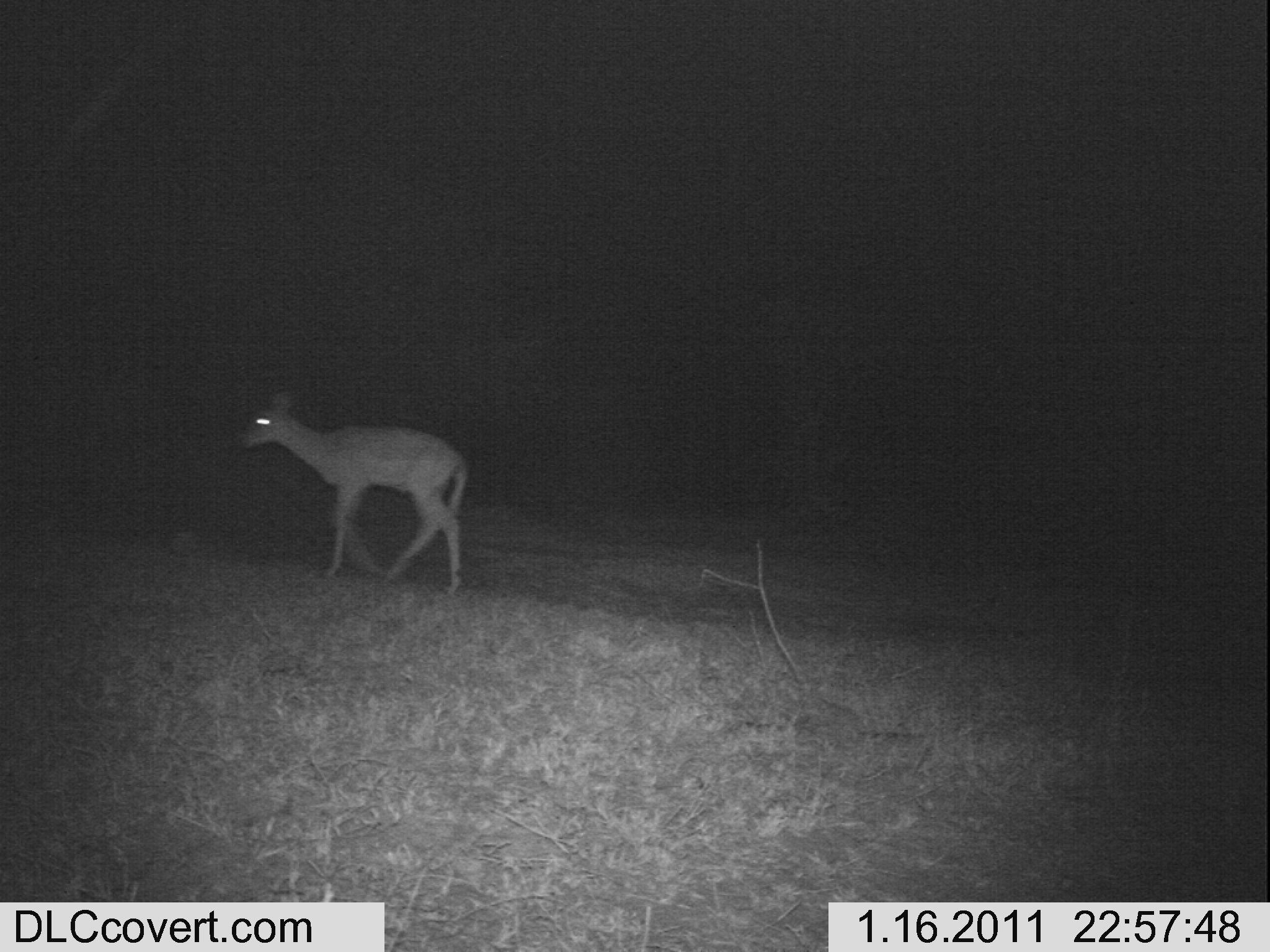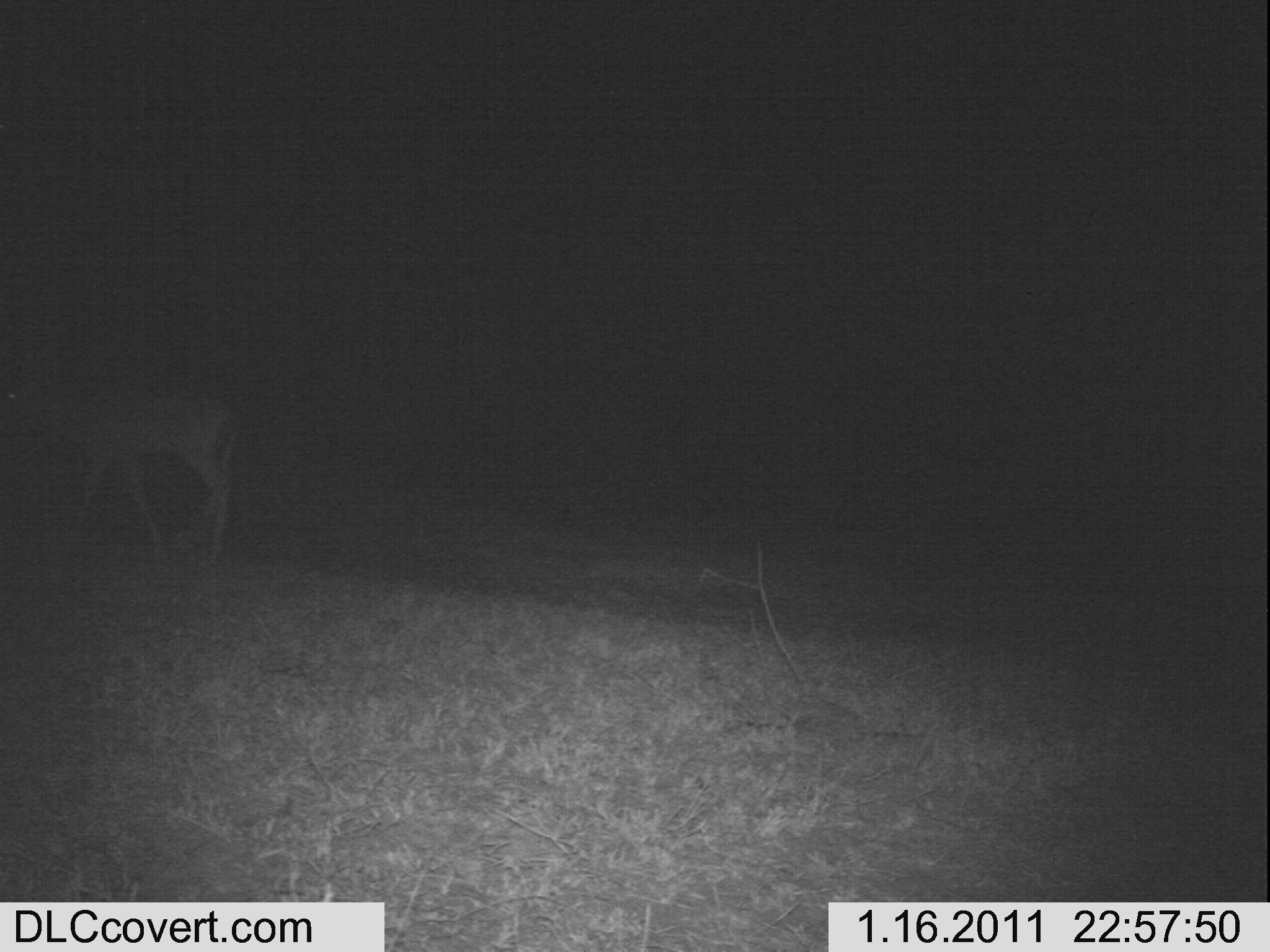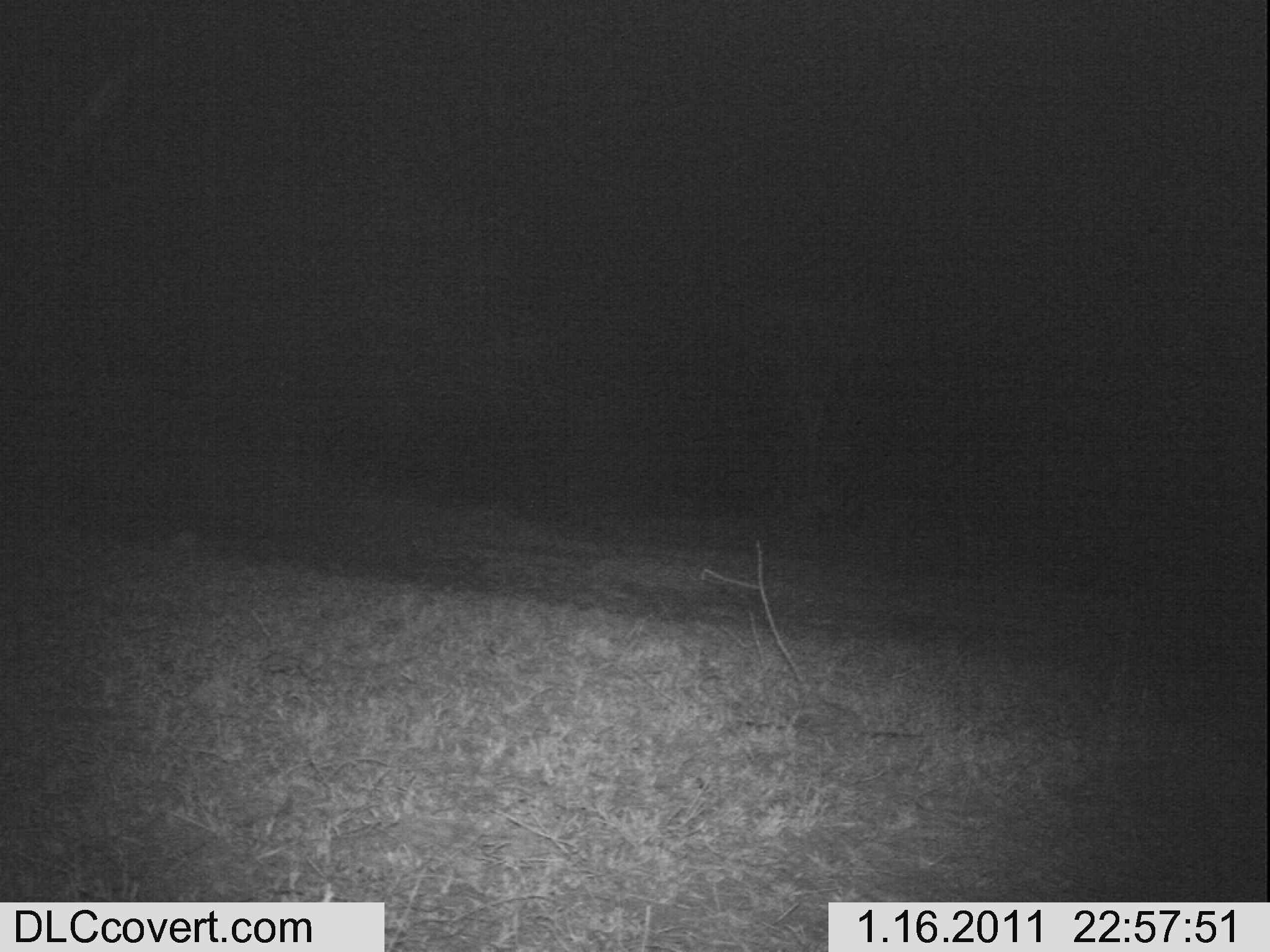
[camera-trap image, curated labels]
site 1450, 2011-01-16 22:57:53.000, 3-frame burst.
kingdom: Animalia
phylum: Chordata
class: Mammalia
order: Artiodactyla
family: Bovidae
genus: Aepyceros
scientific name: Aepyceros melampus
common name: impala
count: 1